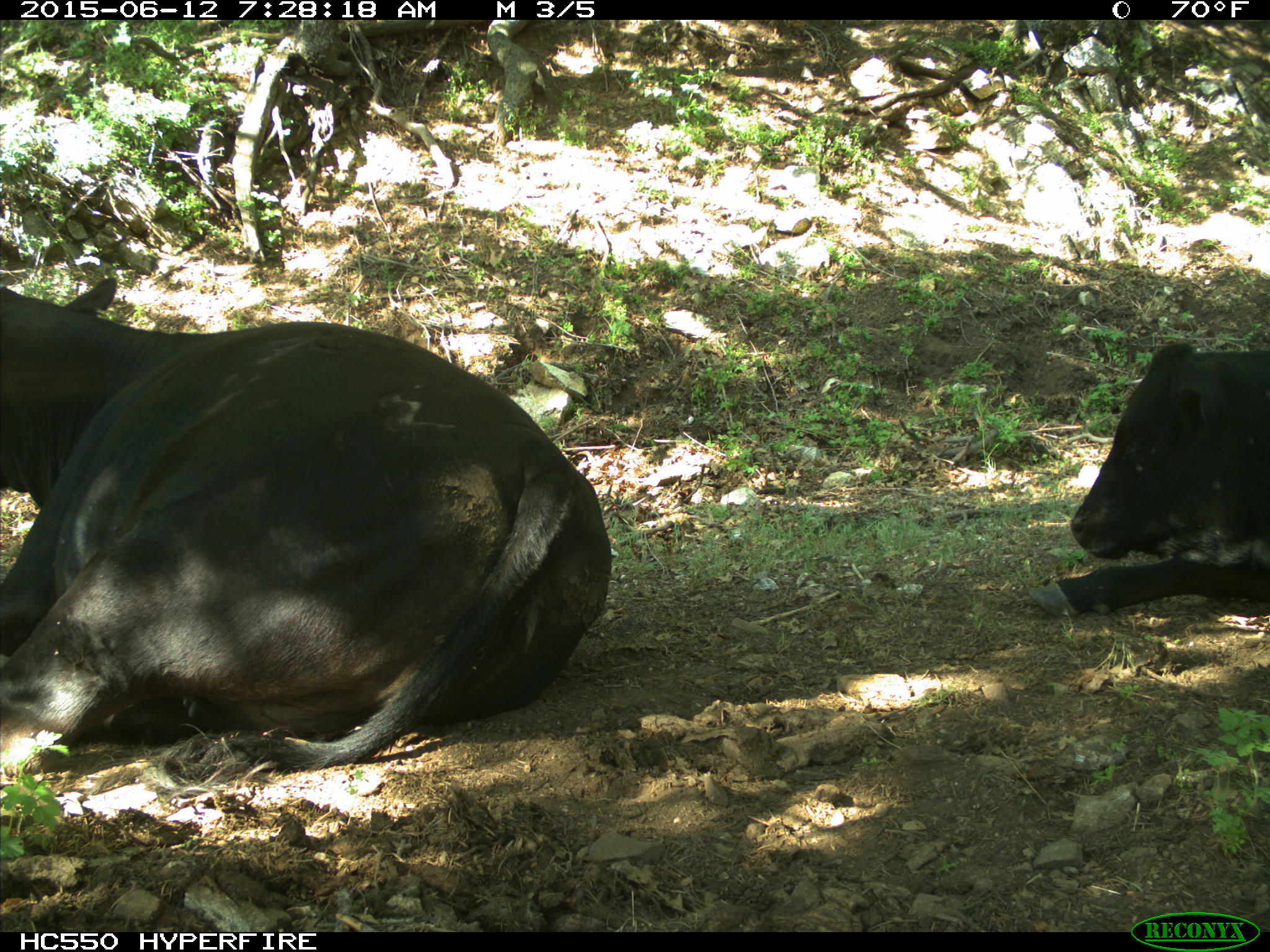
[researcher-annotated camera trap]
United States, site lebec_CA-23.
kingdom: Animalia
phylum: Chordata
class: Mammalia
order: Artiodactyla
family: Bovidae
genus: Bos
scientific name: Bos taurus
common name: domestic cow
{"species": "Bos taurus (domestic cow)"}